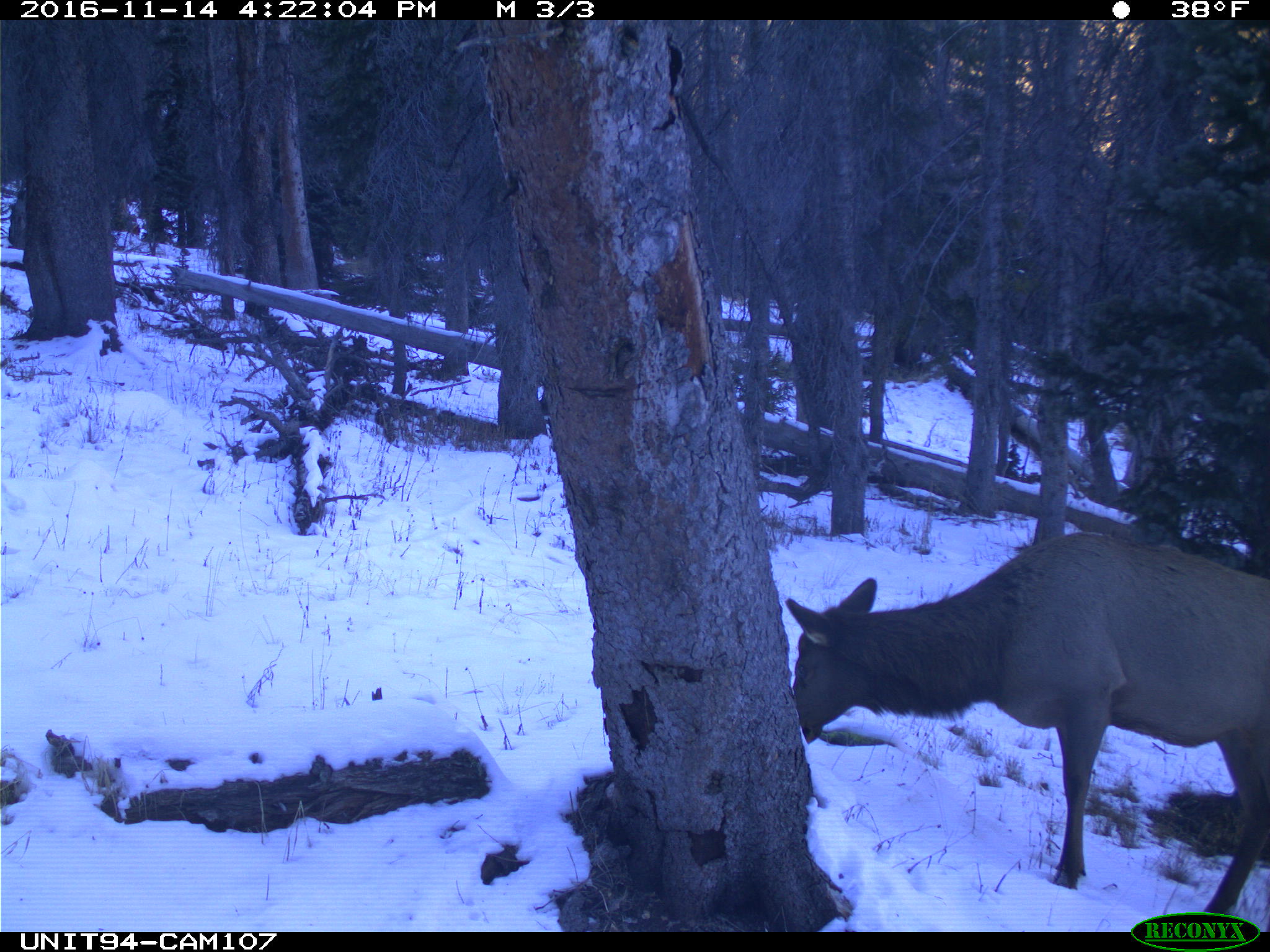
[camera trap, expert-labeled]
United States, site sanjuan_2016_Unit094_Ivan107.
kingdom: Animalia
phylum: Chordata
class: Mammalia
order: Artiodactyla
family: Cervidae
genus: Cervus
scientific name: Cervus elaphus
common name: red deer